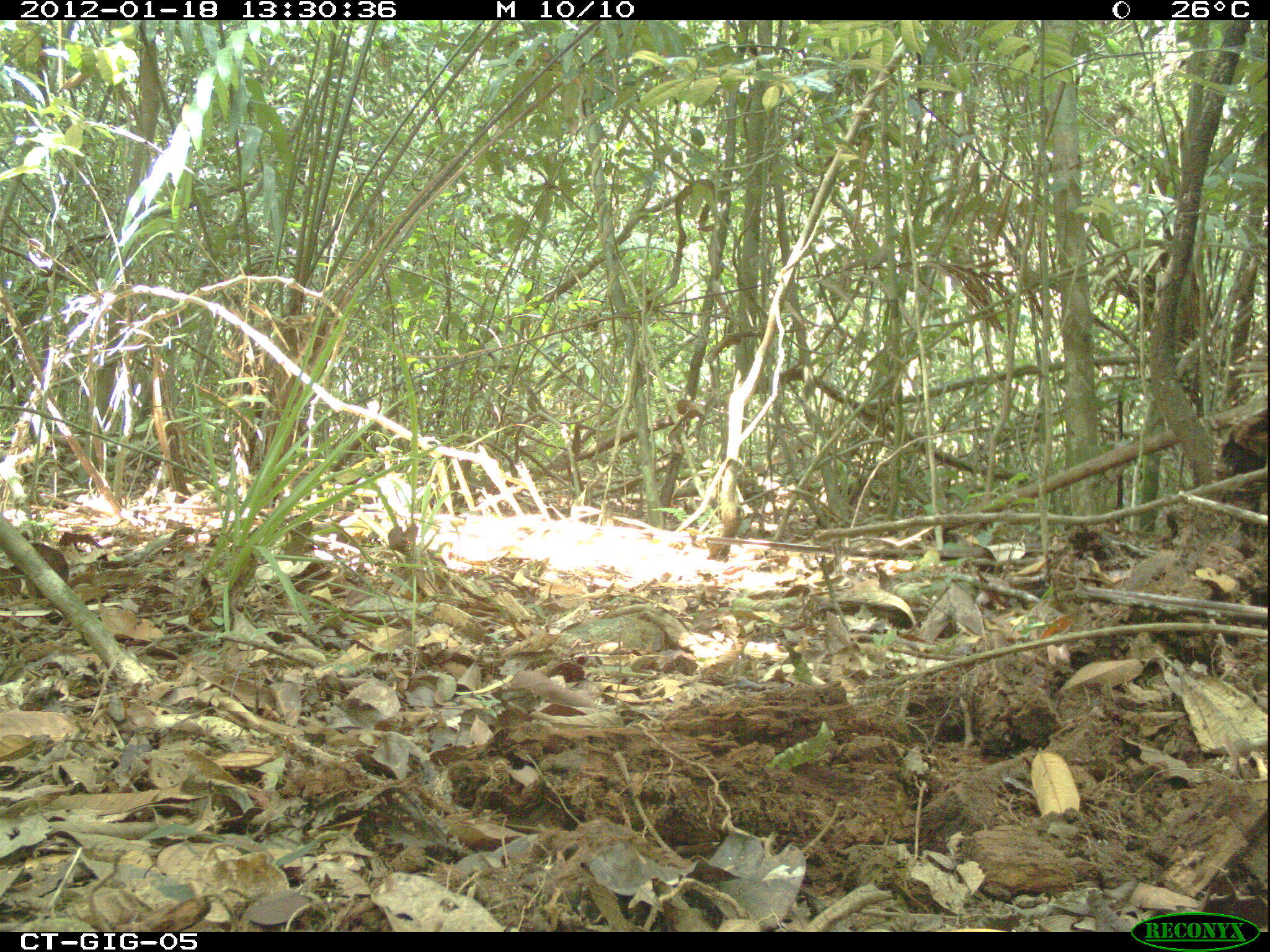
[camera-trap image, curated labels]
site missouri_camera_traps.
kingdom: Animalia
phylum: Chordata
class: Aves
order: Tinamiformes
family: Tinamidae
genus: Tinamus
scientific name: Tinamus major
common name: great tinamou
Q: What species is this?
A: Great tinamou (Tinamus major).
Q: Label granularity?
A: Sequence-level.